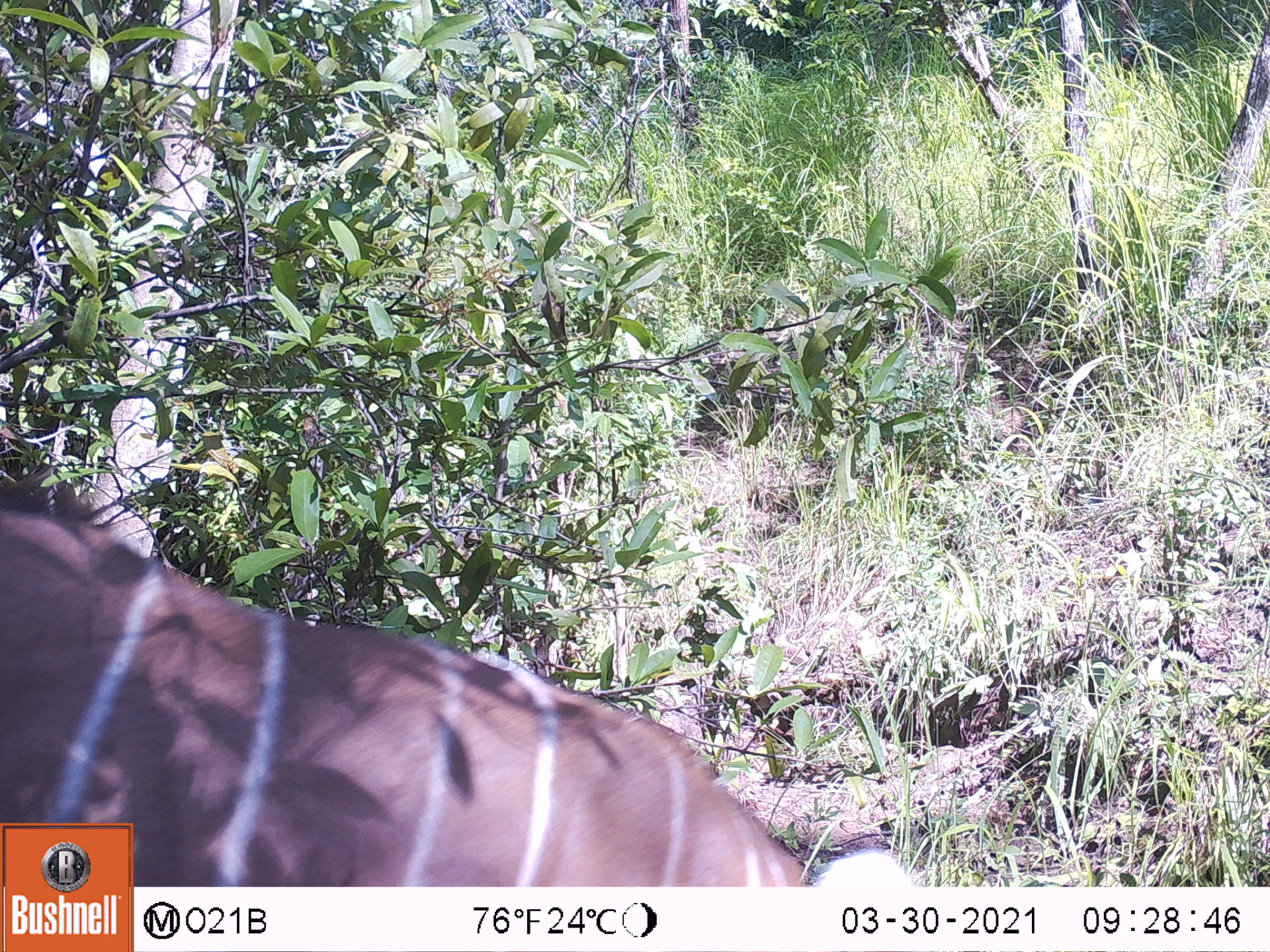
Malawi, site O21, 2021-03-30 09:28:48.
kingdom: Animalia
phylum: Chordata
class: Mammalia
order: Artiodactyla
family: Bovidae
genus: Tragelaphus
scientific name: Tragelaphus strepsiceros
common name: greater kudu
Greater kudu (Tragelaphus strepsiceros), count 1.